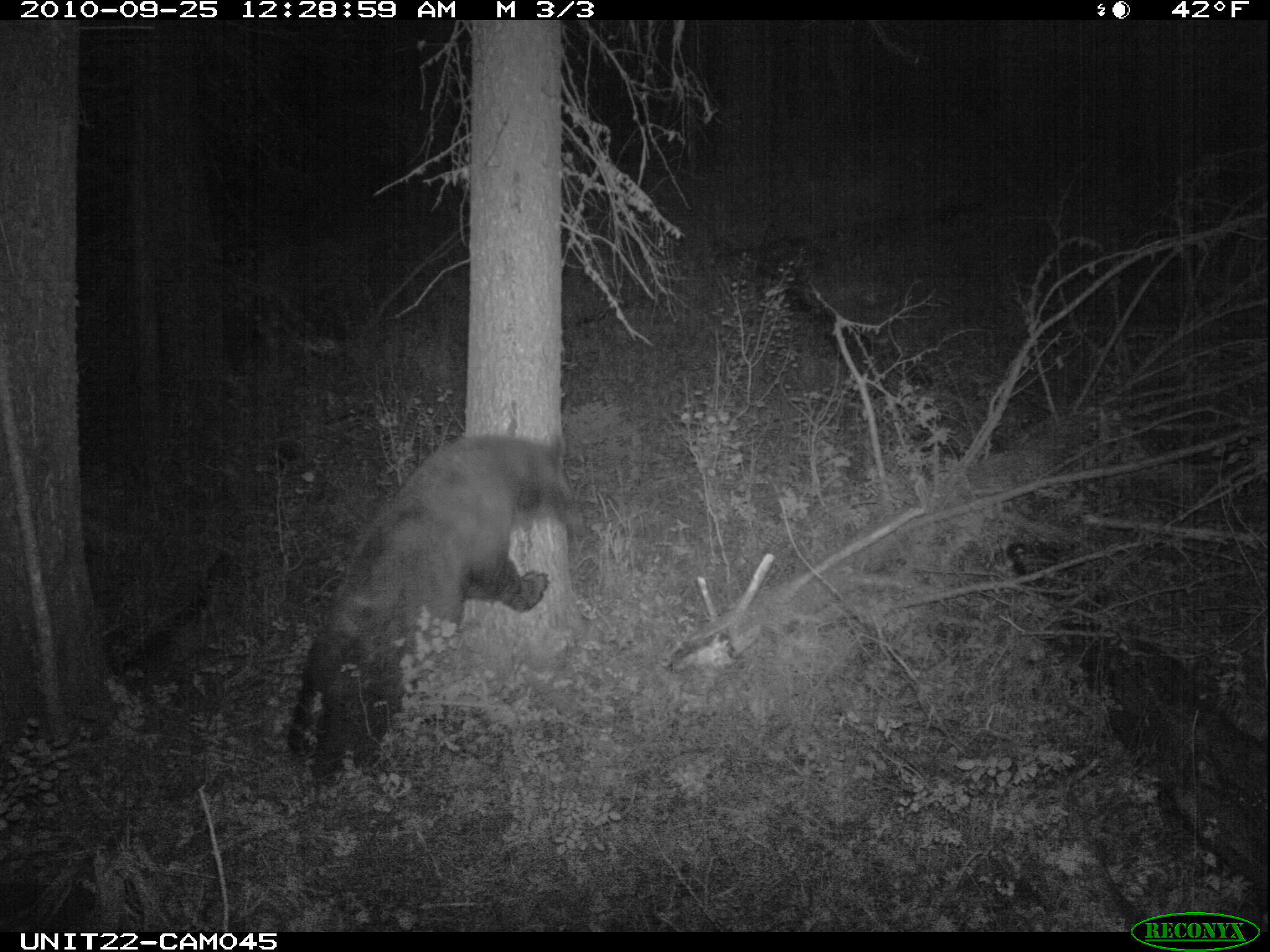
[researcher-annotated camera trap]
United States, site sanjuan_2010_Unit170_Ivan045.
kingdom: Animalia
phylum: Chordata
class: Mammalia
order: Carnivora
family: Ursidae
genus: Ursus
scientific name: Ursus americanus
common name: american black bear